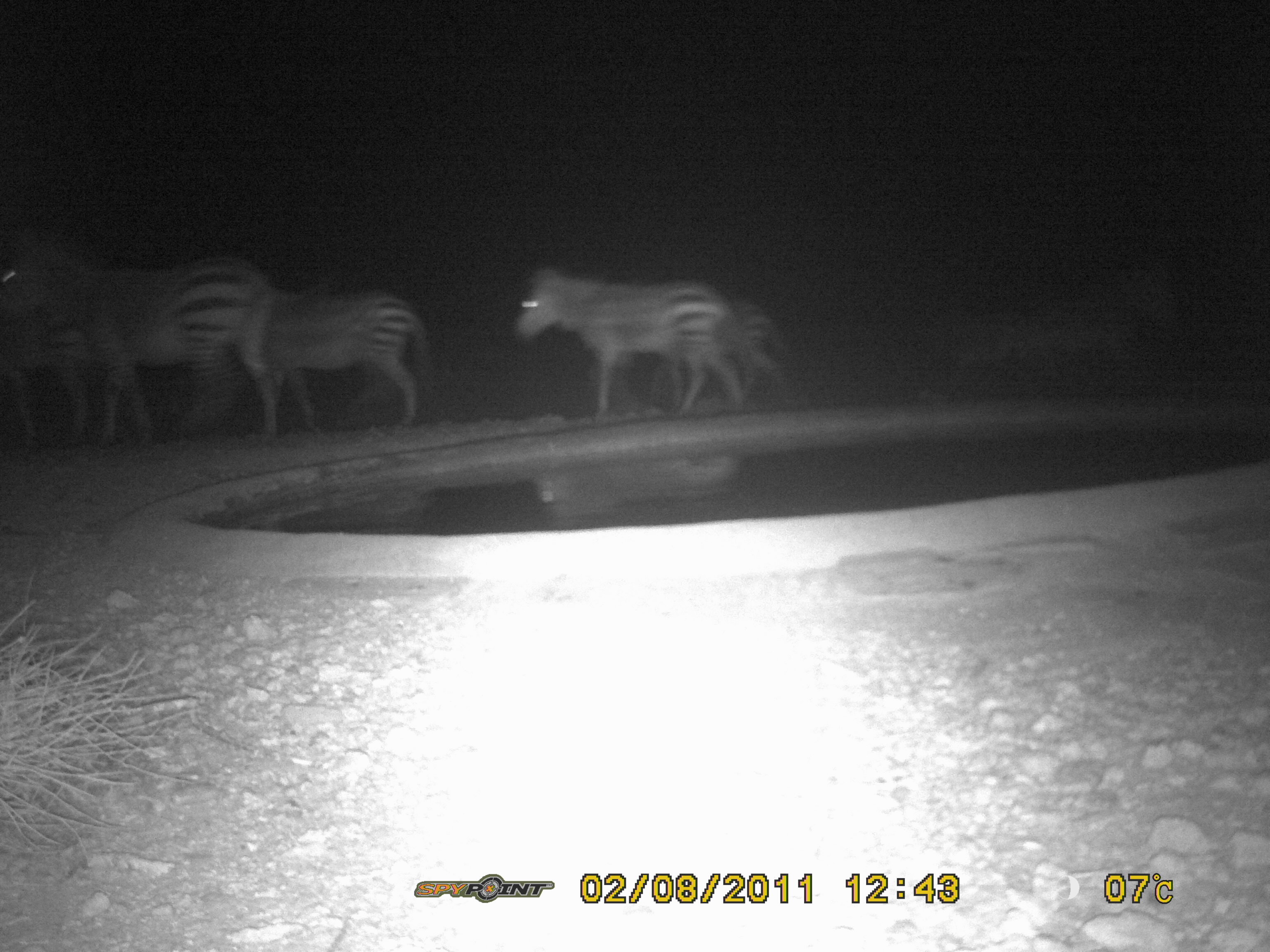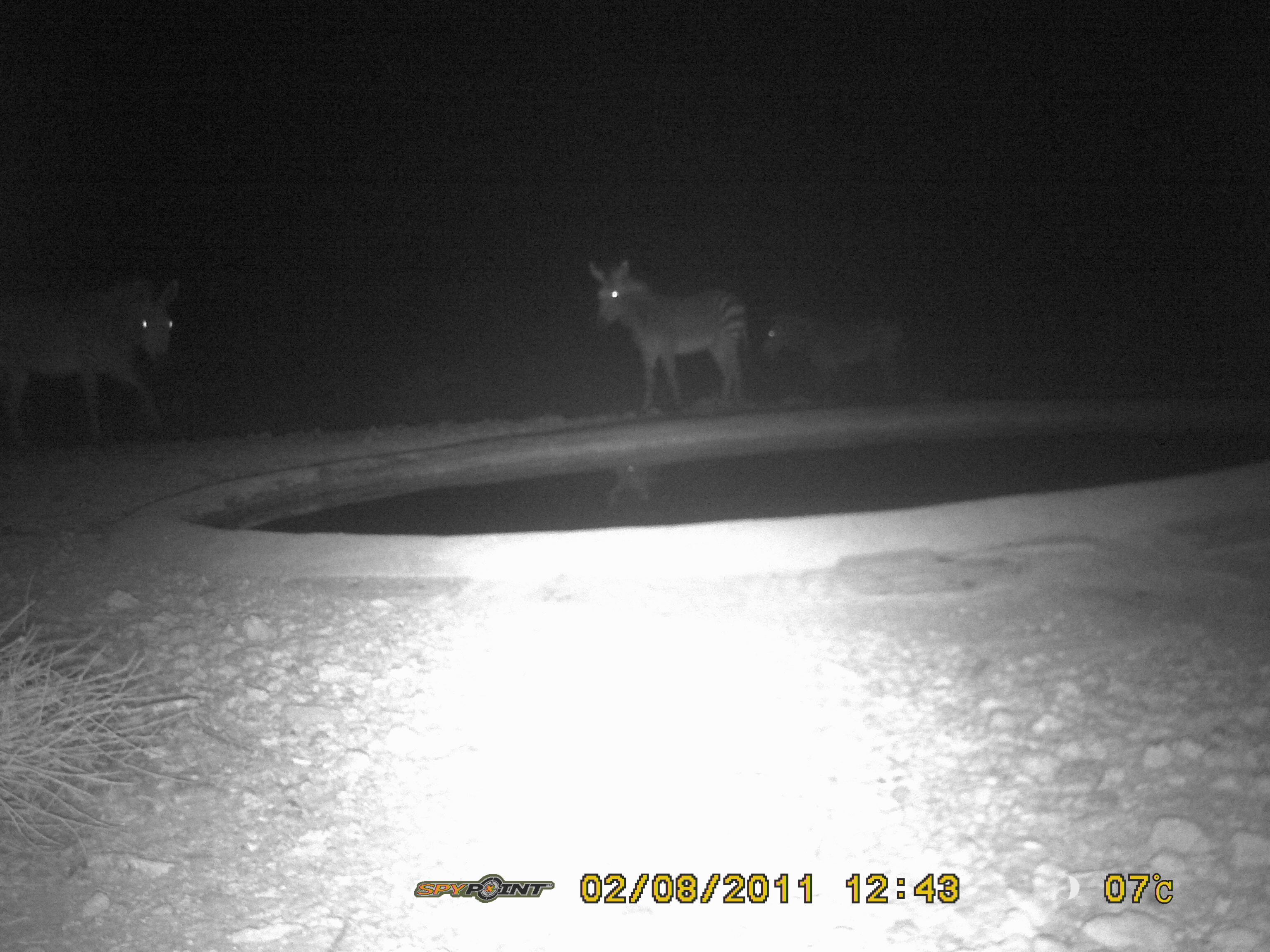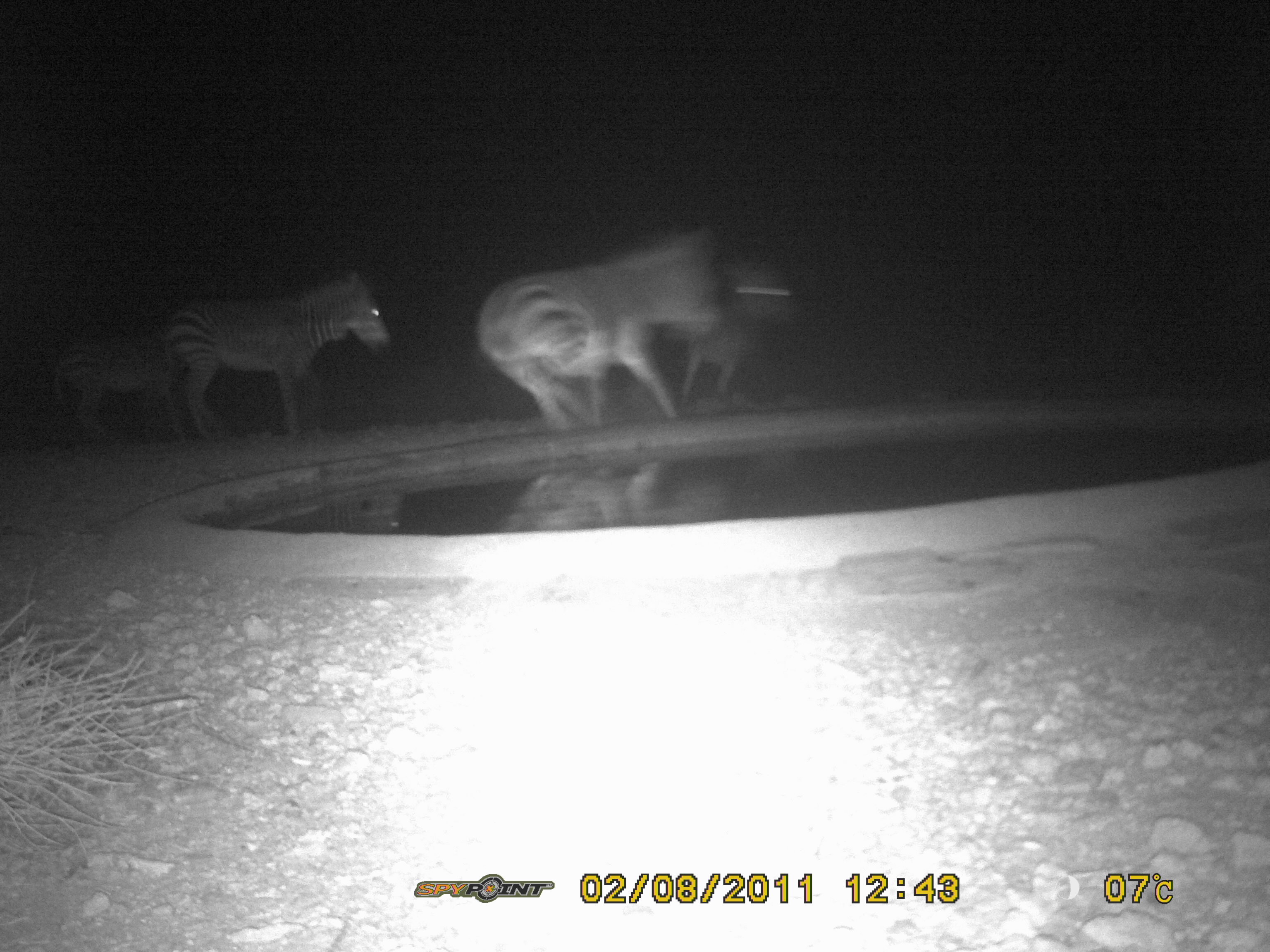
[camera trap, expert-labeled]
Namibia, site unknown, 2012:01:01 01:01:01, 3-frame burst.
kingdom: Animalia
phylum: Chordata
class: Mammalia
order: Perissodactyla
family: Equidae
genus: Equus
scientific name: Equus zebra hartmannae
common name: hartmann's mountain zebra